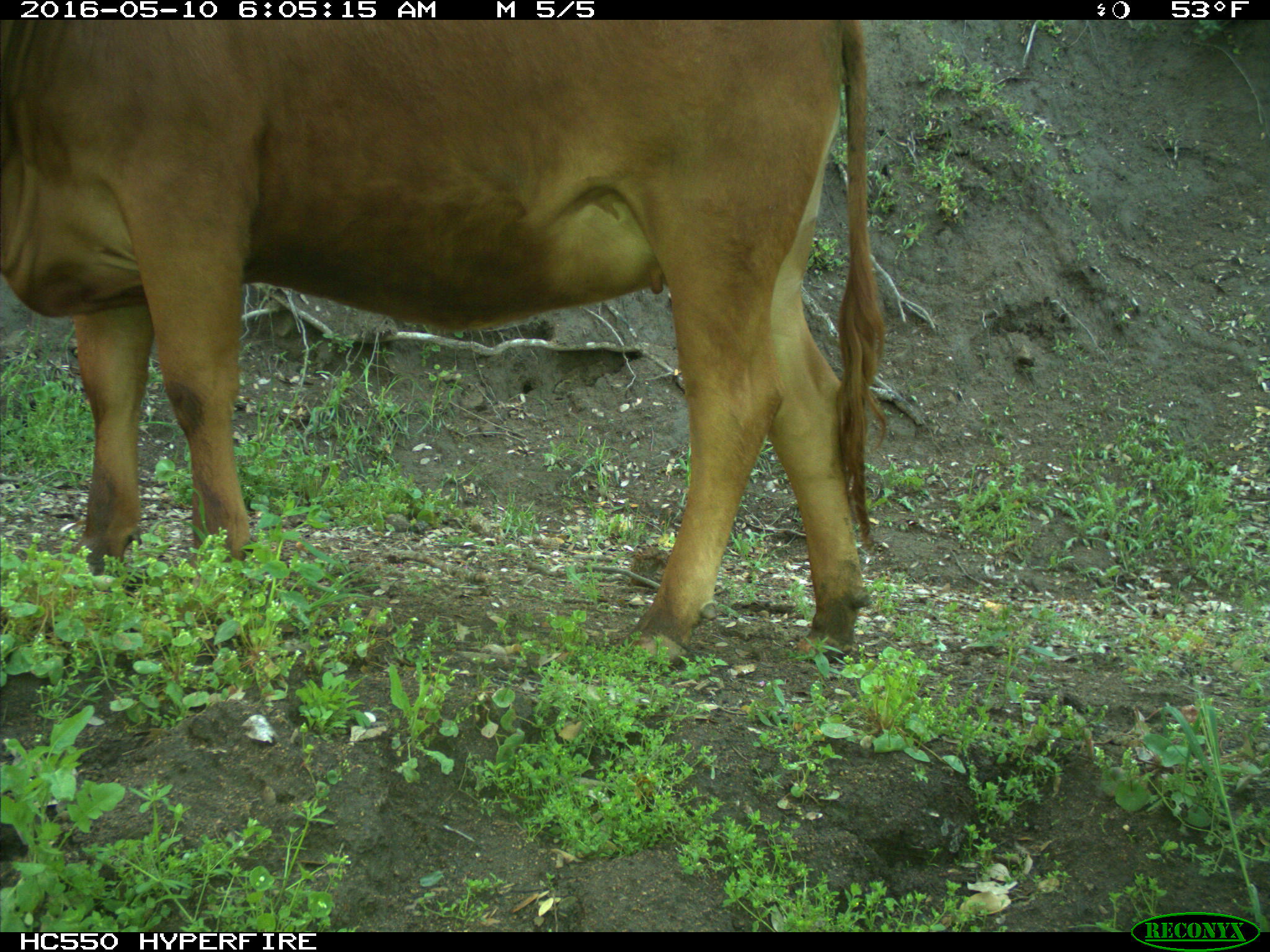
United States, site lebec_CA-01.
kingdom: Animalia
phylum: Chordata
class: Mammalia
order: Artiodactyla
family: Bovidae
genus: Bos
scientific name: Bos taurus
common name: domestic cow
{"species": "Bos taurus (domestic cow)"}